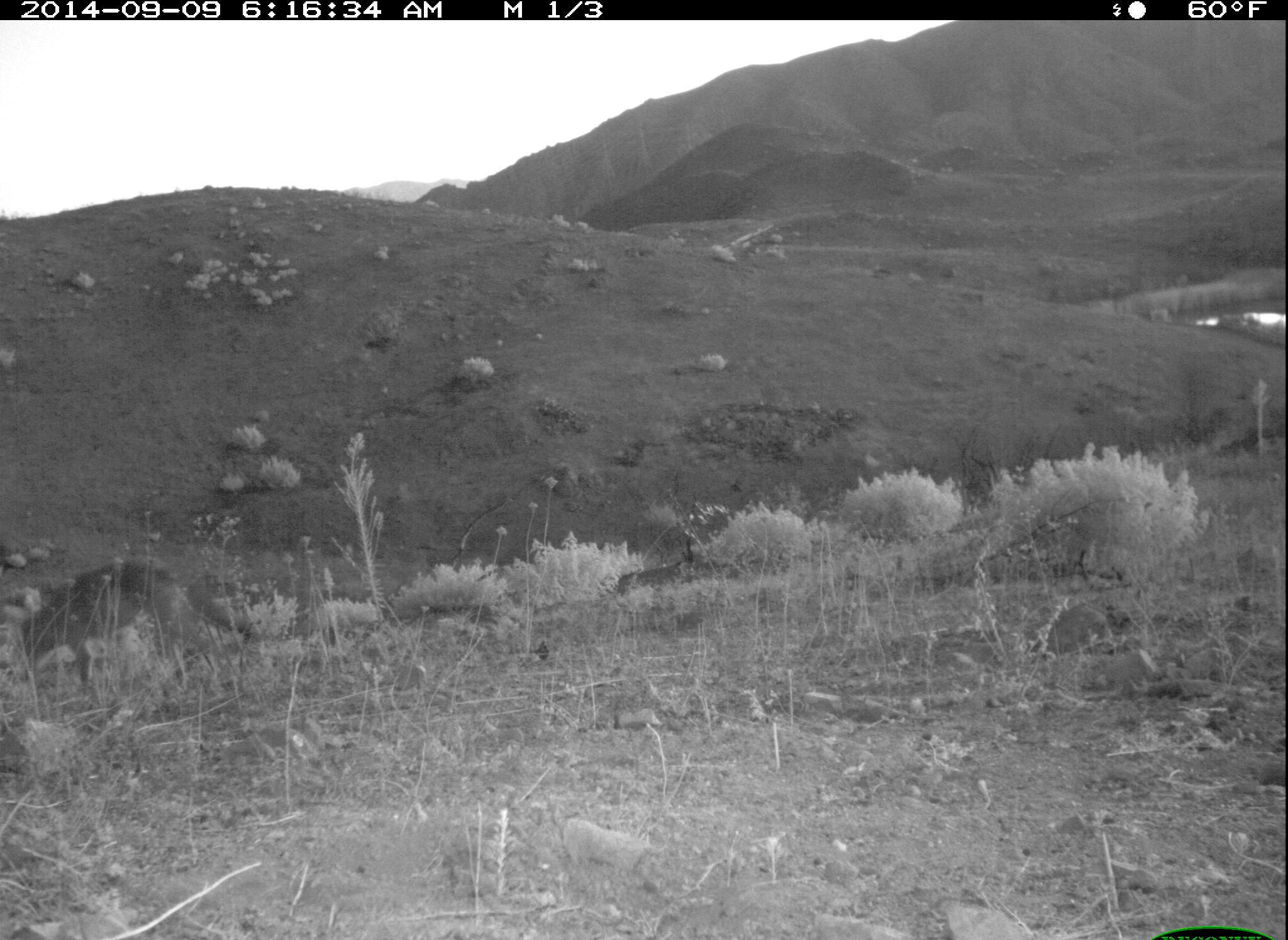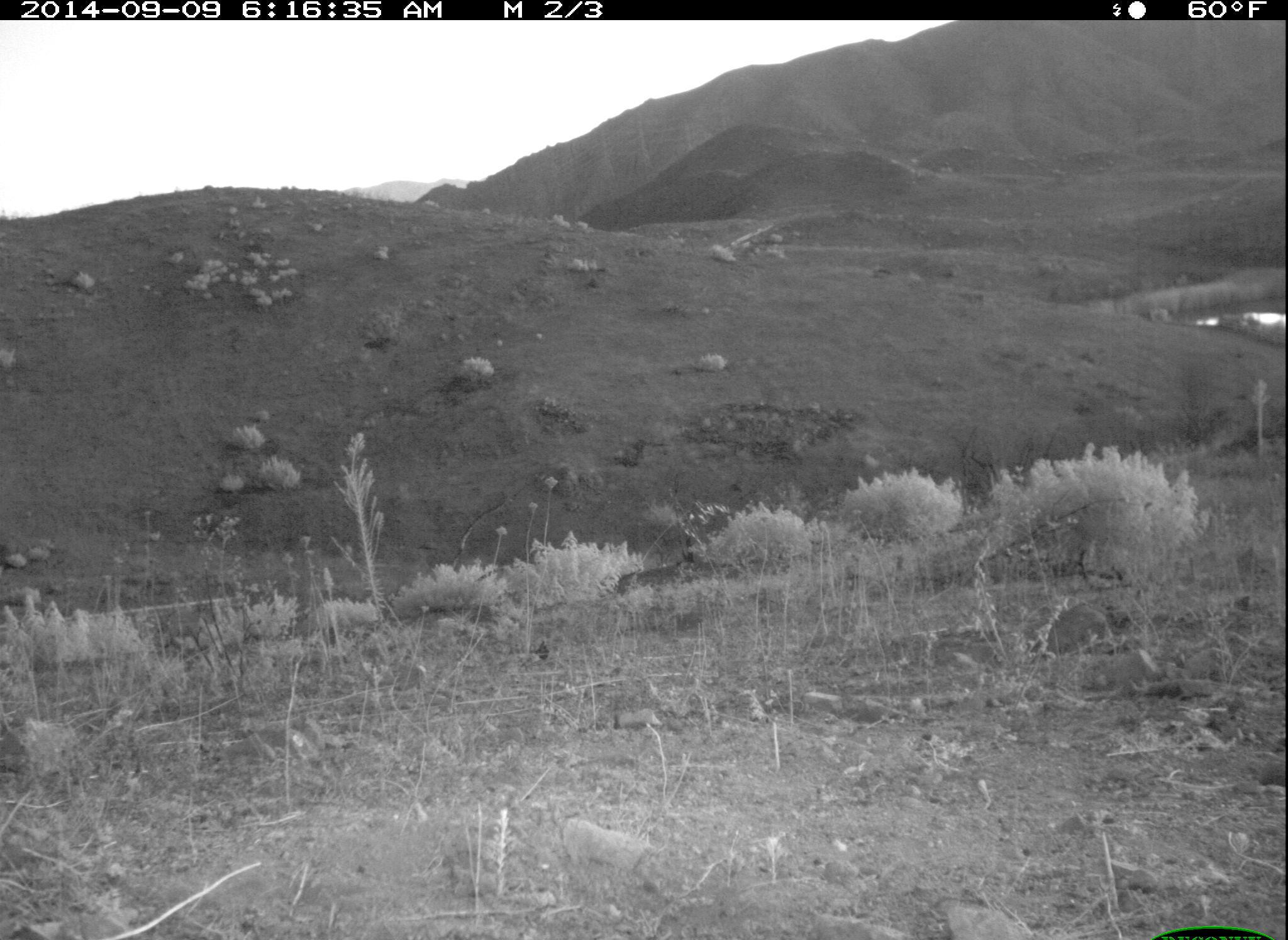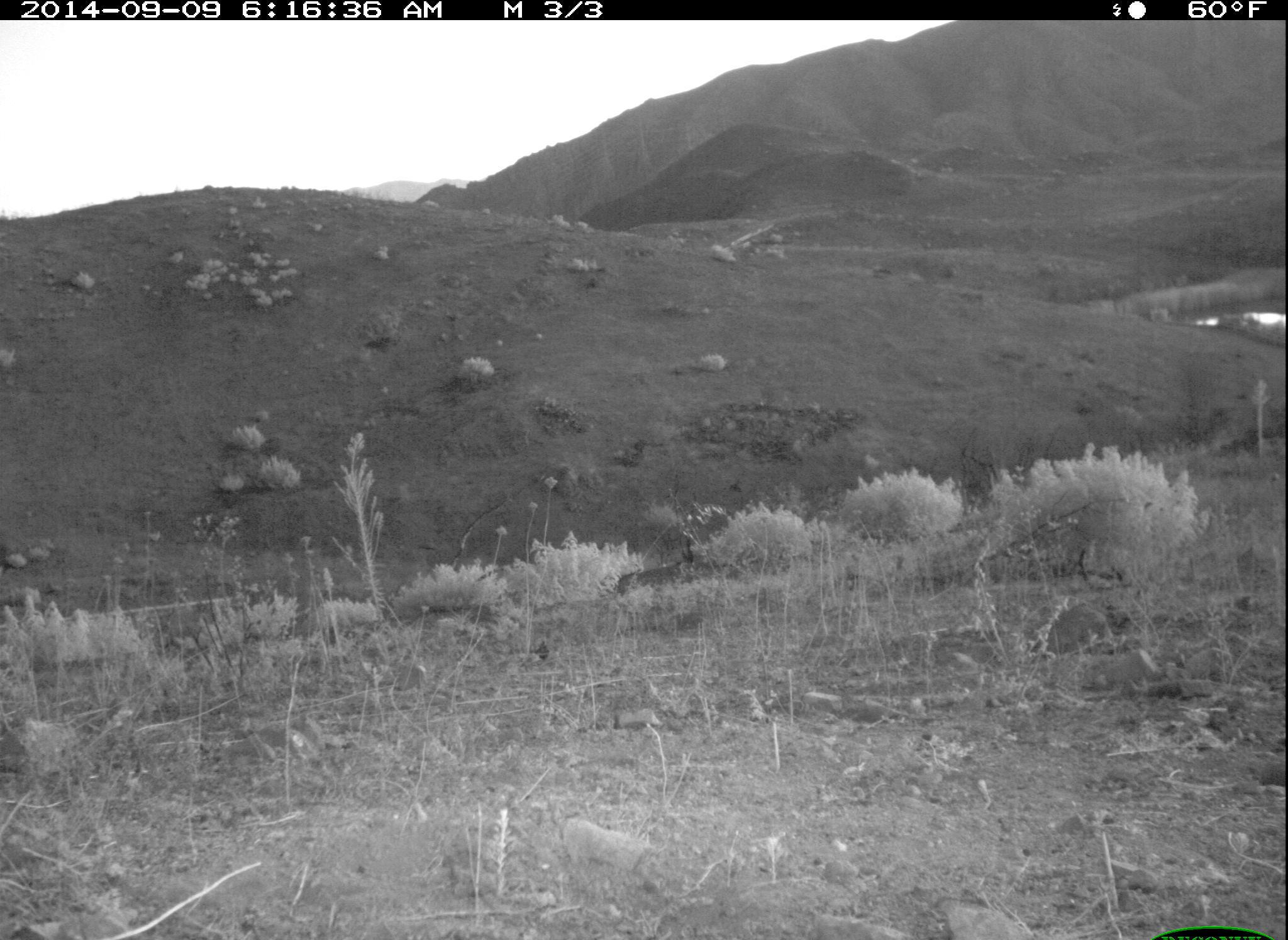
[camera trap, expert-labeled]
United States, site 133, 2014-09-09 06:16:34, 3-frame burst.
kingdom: Animalia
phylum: Chordata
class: Mammalia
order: Carnivora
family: Canidae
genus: Canis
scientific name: Canis latrans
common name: coyote